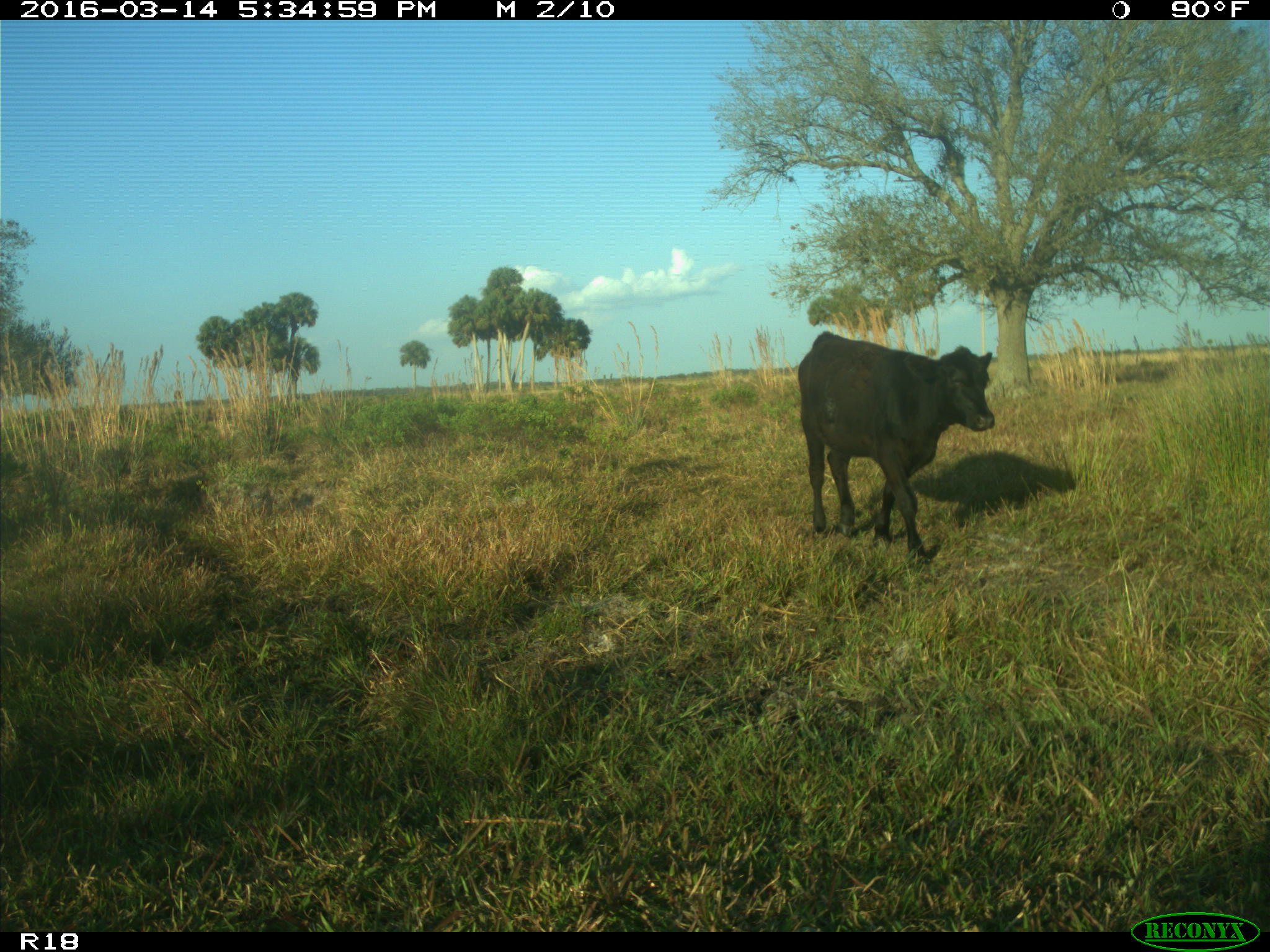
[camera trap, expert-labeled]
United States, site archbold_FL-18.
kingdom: Animalia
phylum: Chordata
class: Mammalia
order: Artiodactyla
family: Bovidae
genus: Bos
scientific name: Bos taurus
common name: domestic cow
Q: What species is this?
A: Bos taurus (domestic cow).